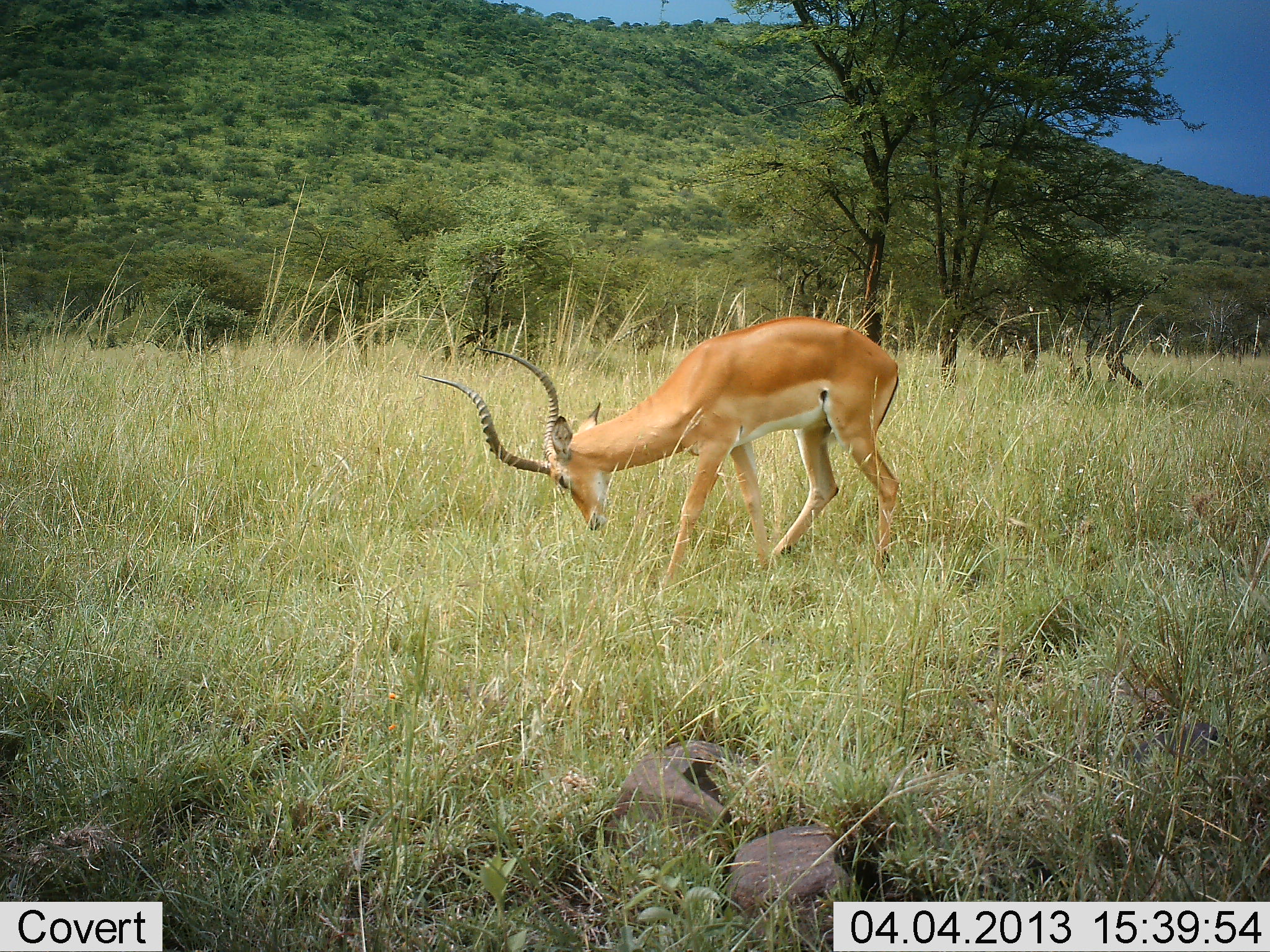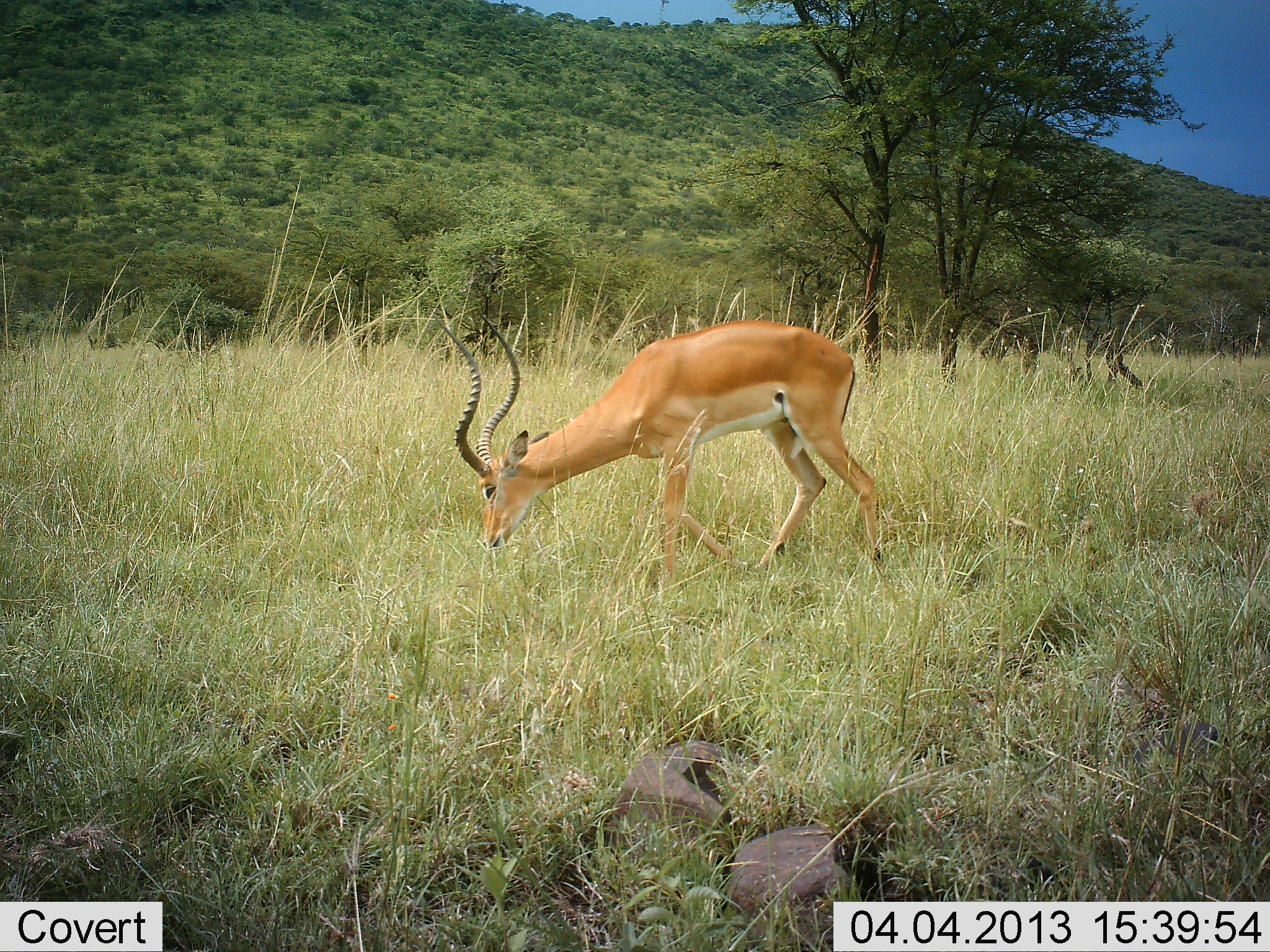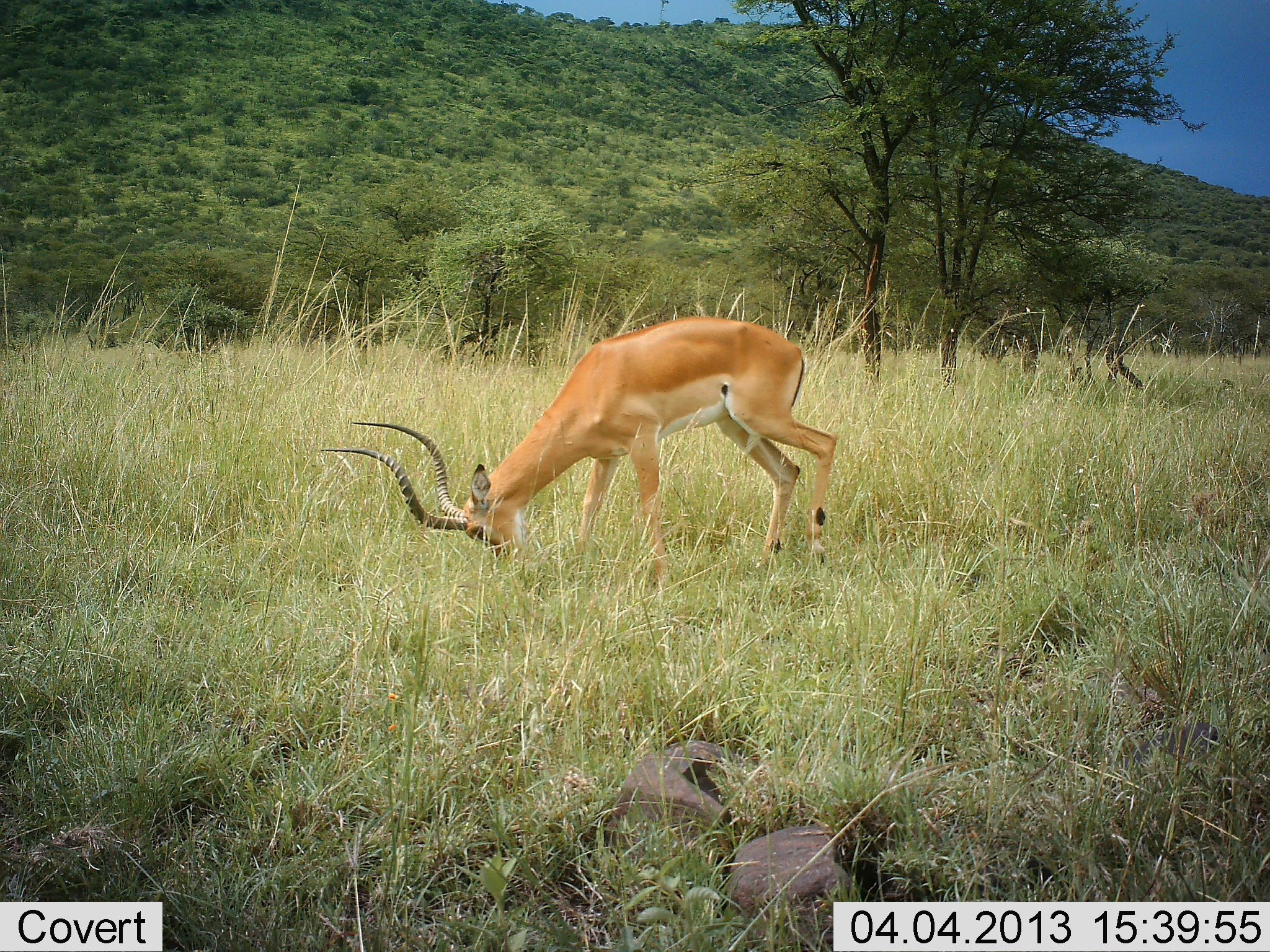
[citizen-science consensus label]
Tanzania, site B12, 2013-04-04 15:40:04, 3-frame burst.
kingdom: Animalia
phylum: Chordata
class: Mammalia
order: Artiodactyla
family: Bovidae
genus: Aepyceros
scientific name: Aepyceros melampus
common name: impala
Impala (Aepyceros melampus), count 1. Behavior (volunteer vote fractions): standing 6%, resting 0%, moving 18%, interacting 0%. Young present (vote fraction): 0%. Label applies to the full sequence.